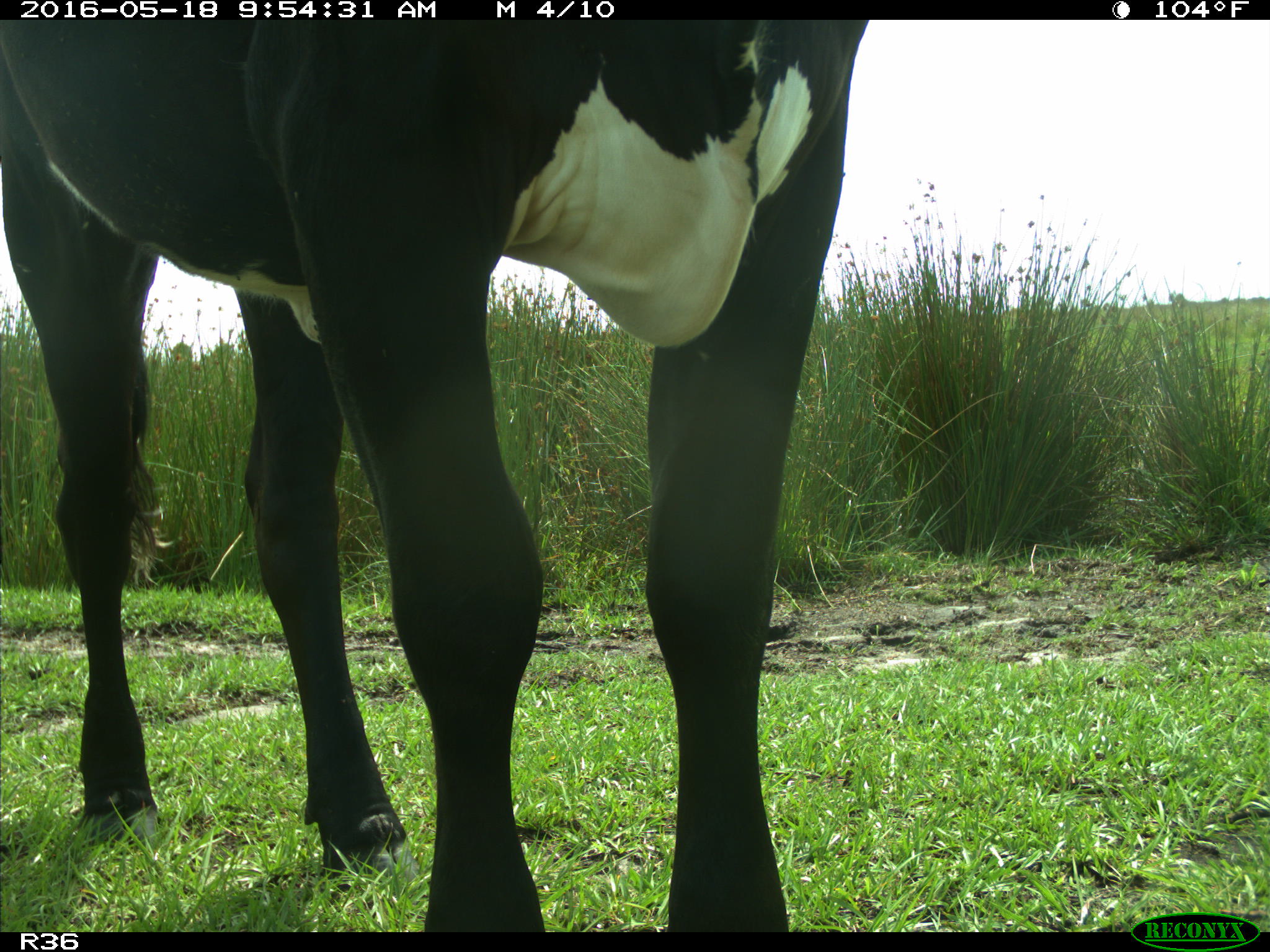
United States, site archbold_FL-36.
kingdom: Animalia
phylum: Chordata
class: Mammalia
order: Artiodactyla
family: Bovidae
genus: Bos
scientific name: Bos taurus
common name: domestic cow